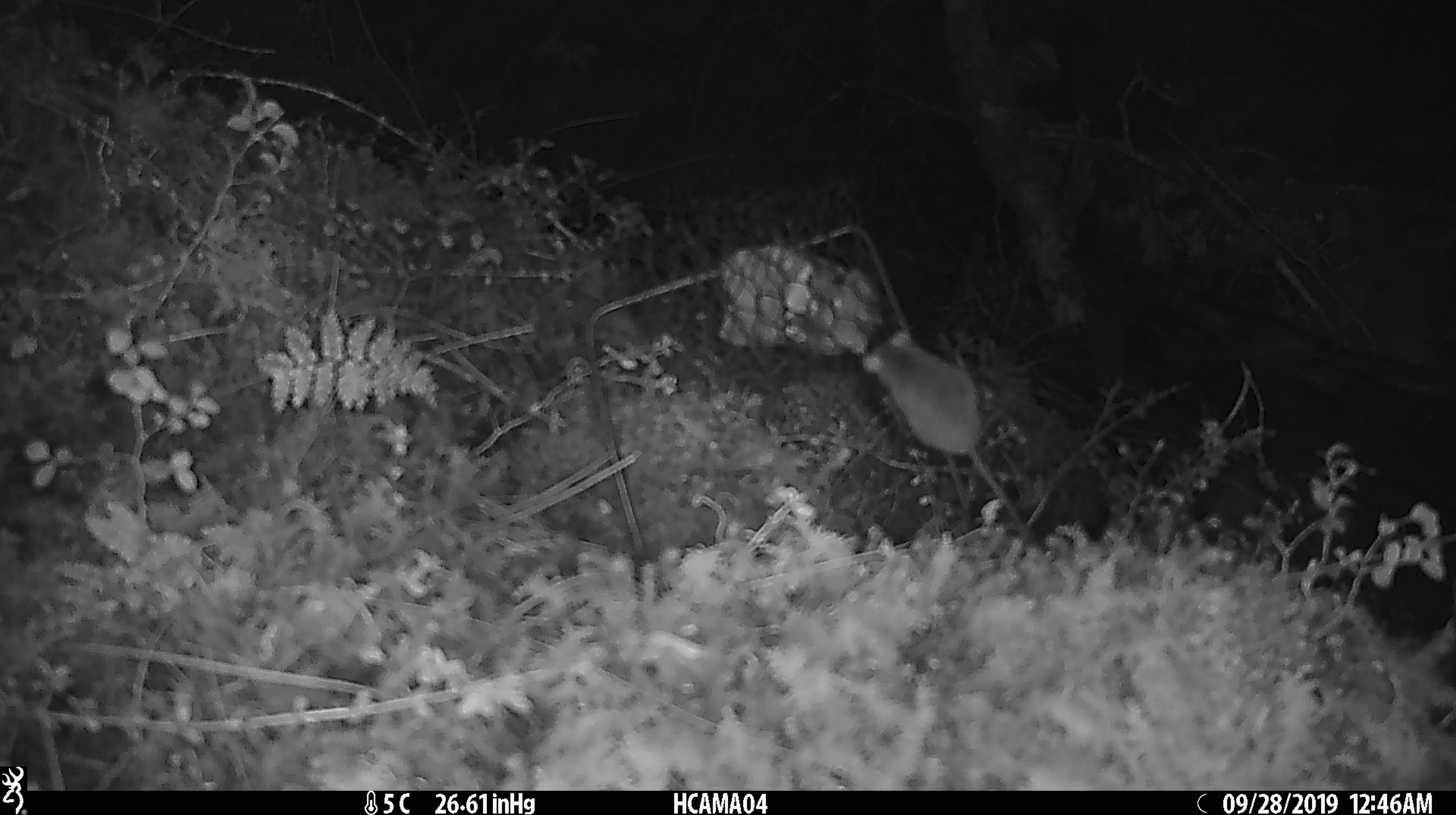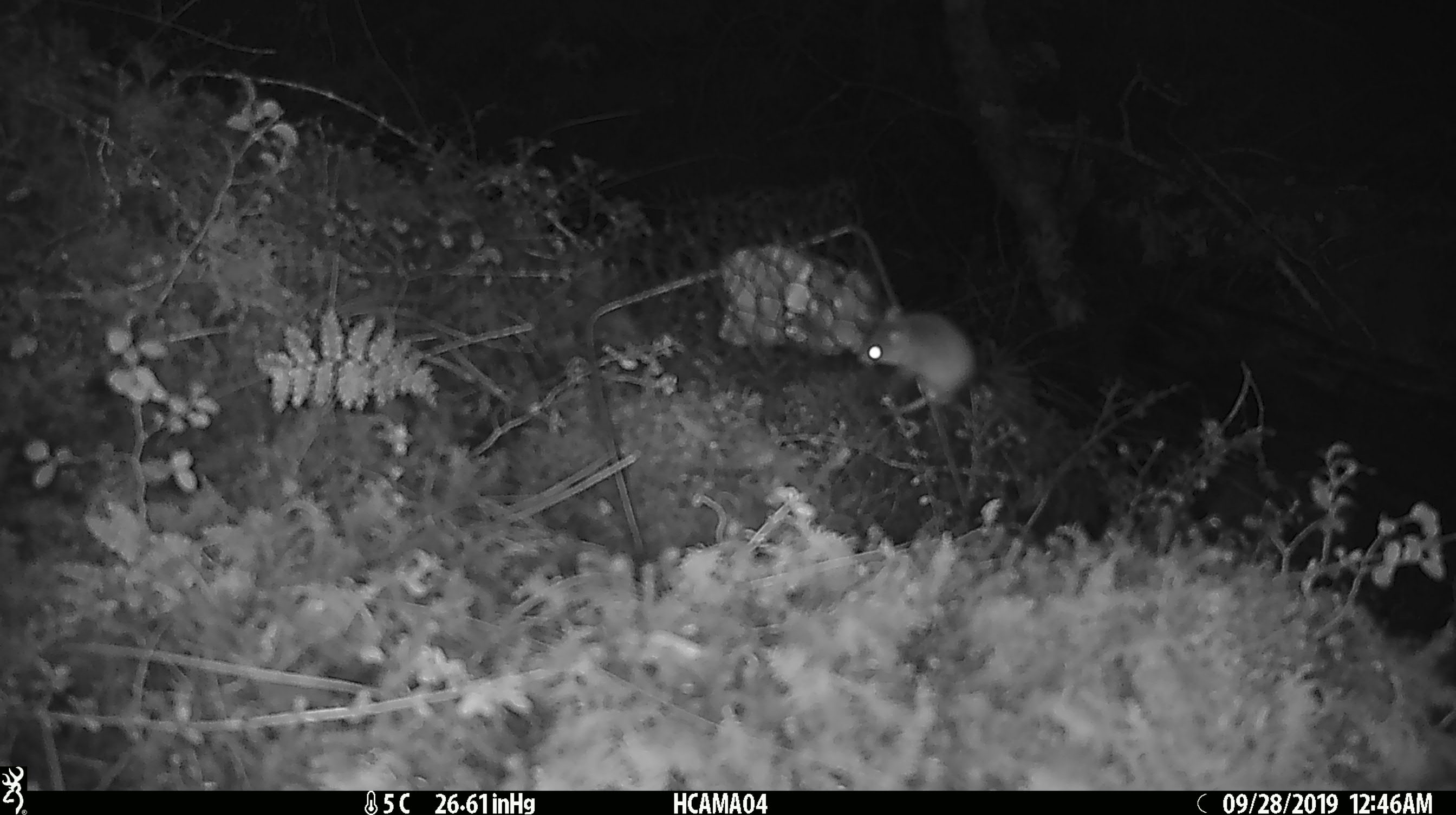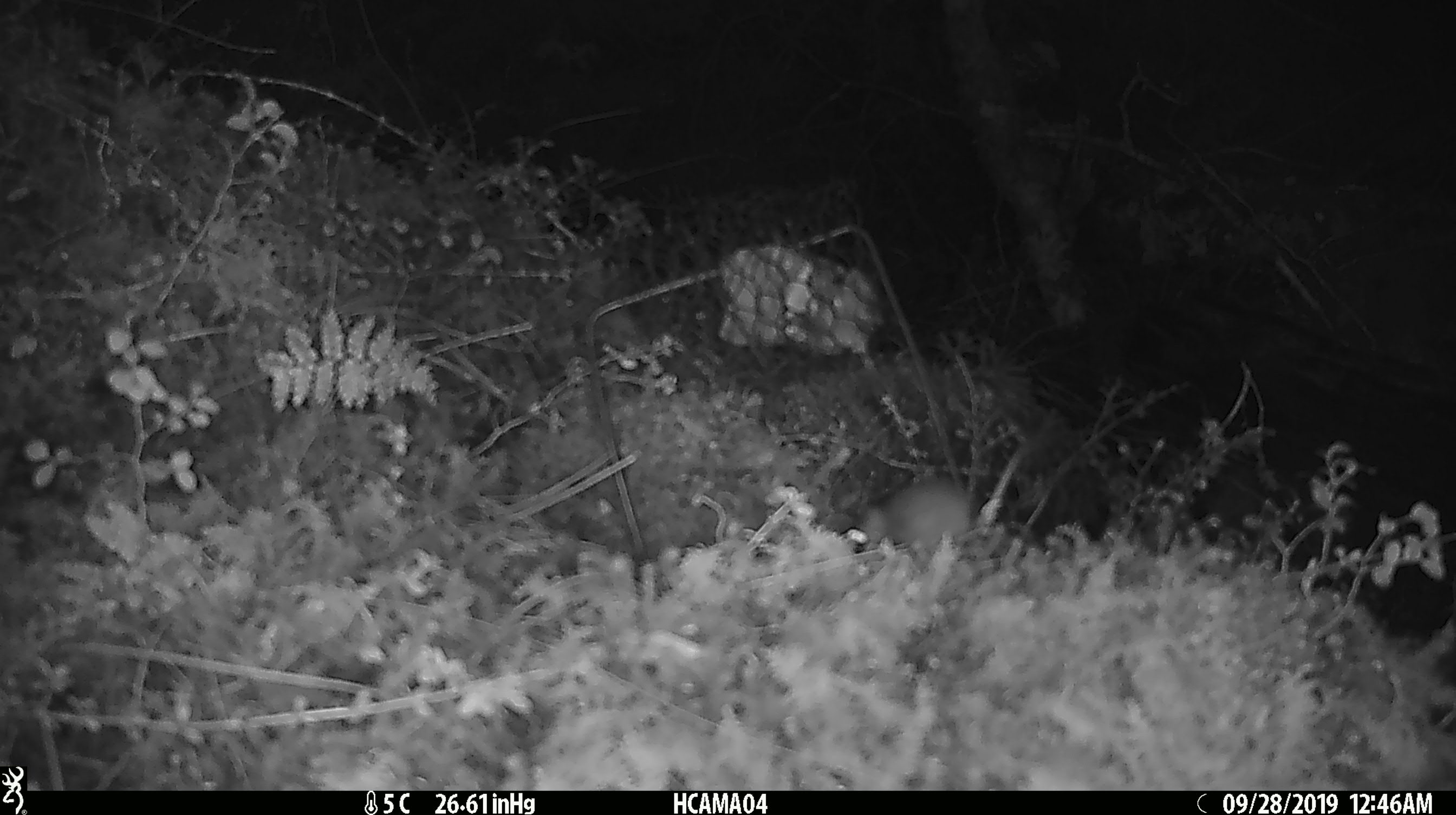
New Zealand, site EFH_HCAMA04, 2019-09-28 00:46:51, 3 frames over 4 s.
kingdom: Animalia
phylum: Chordata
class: Mammalia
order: Rodentia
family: Muridae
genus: Mus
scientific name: Mus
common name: mouse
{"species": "mouse (Mus)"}